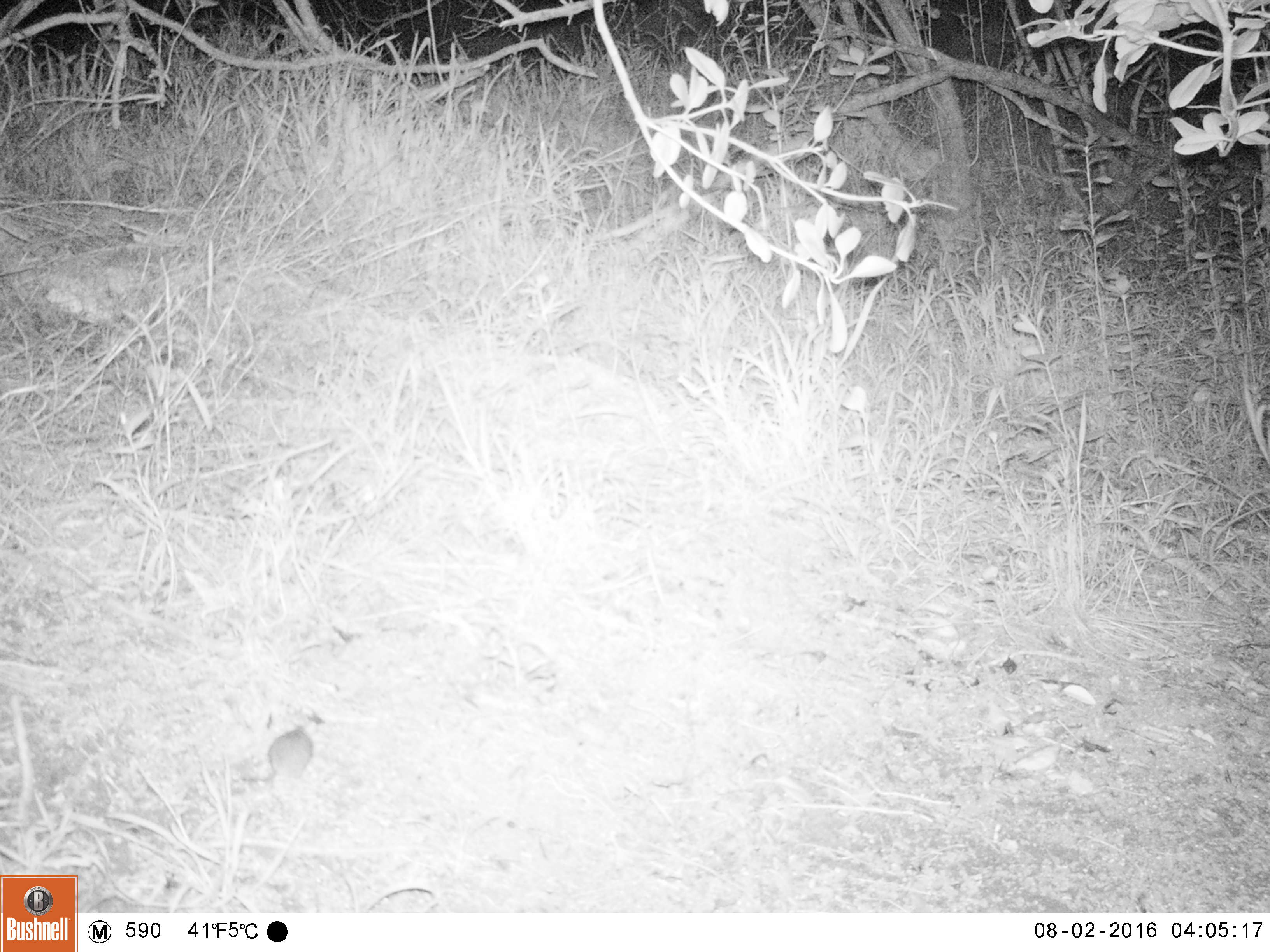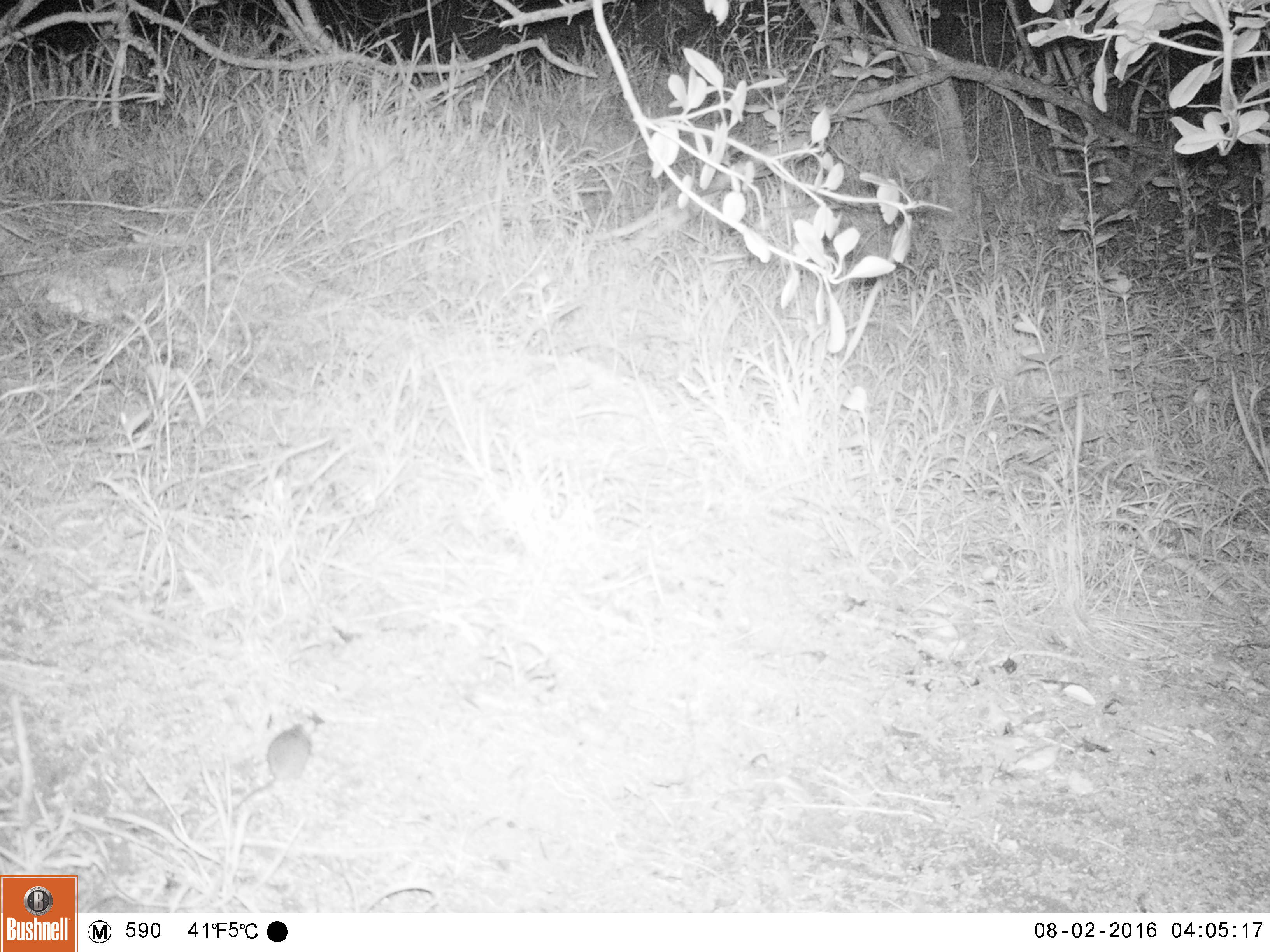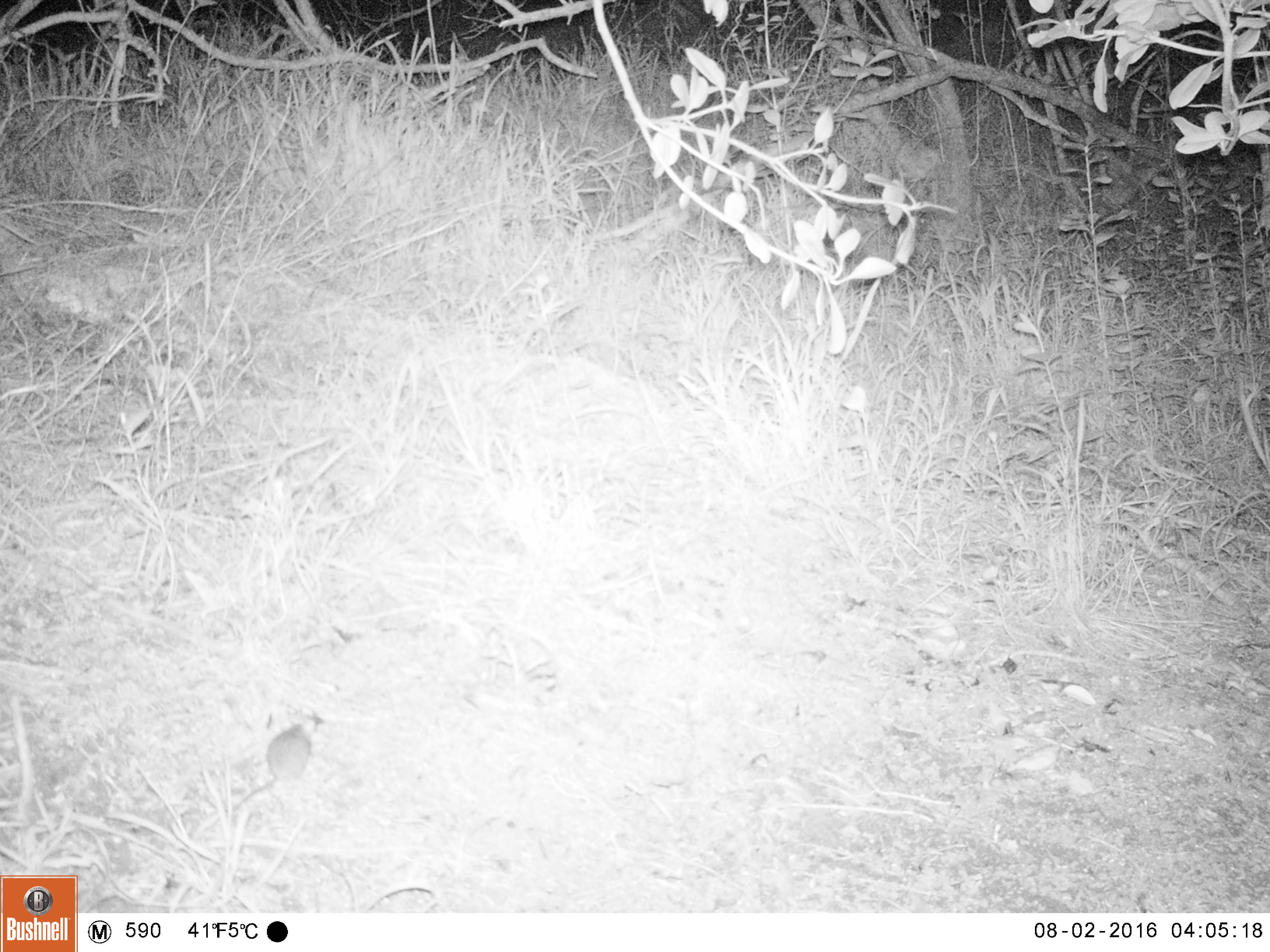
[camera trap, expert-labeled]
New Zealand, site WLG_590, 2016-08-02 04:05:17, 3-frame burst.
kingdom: Animalia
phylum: Chordata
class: Mammalia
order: Rodentia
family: Muridae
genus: Mus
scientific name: Mus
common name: mouse